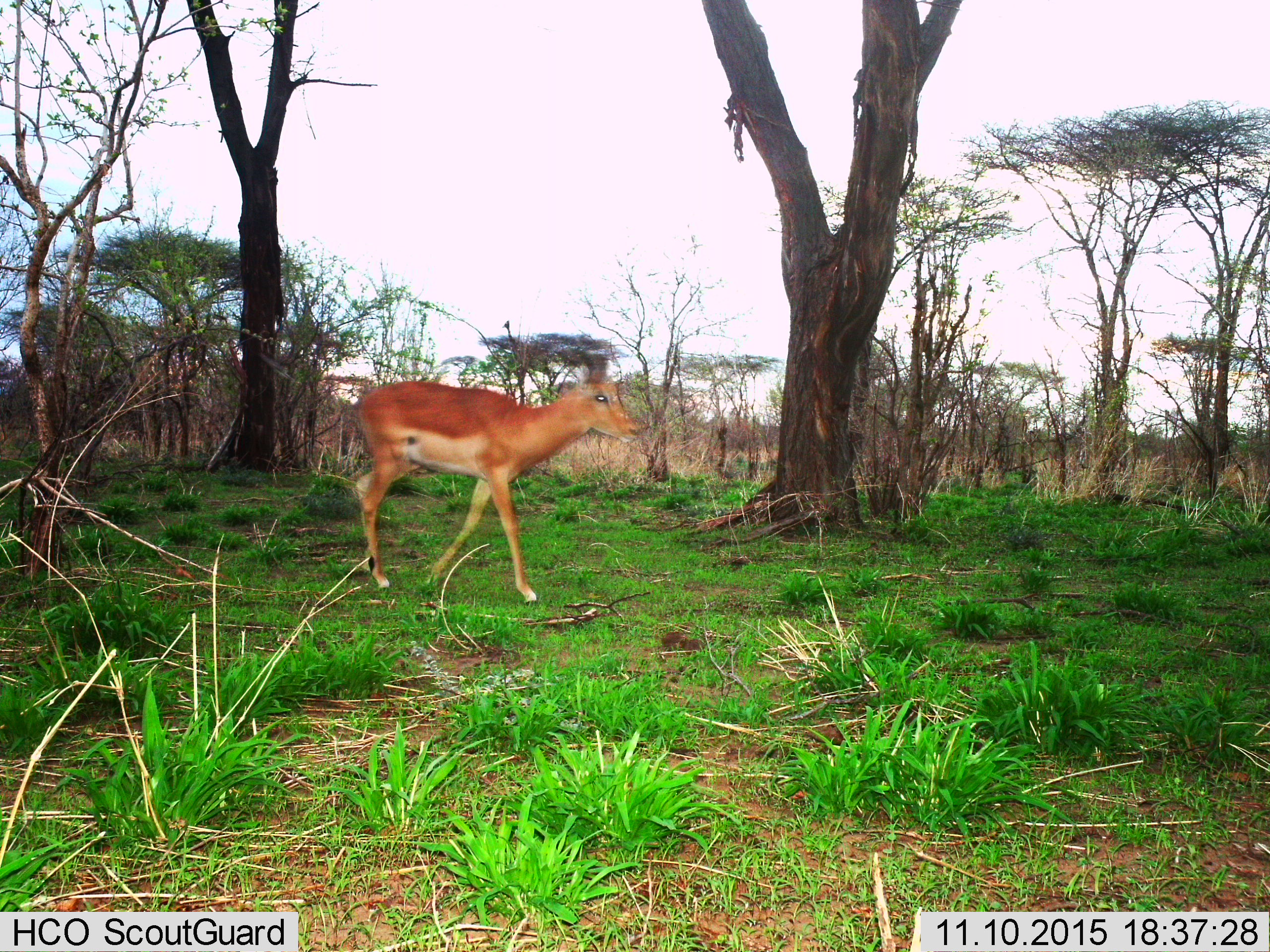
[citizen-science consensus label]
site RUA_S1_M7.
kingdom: Animalia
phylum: Chordata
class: Mammalia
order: Artiodactyla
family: Bovidae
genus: Aepyceros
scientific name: Aepyceros melampus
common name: impala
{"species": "impala (Aepyceros melampus)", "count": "1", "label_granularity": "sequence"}